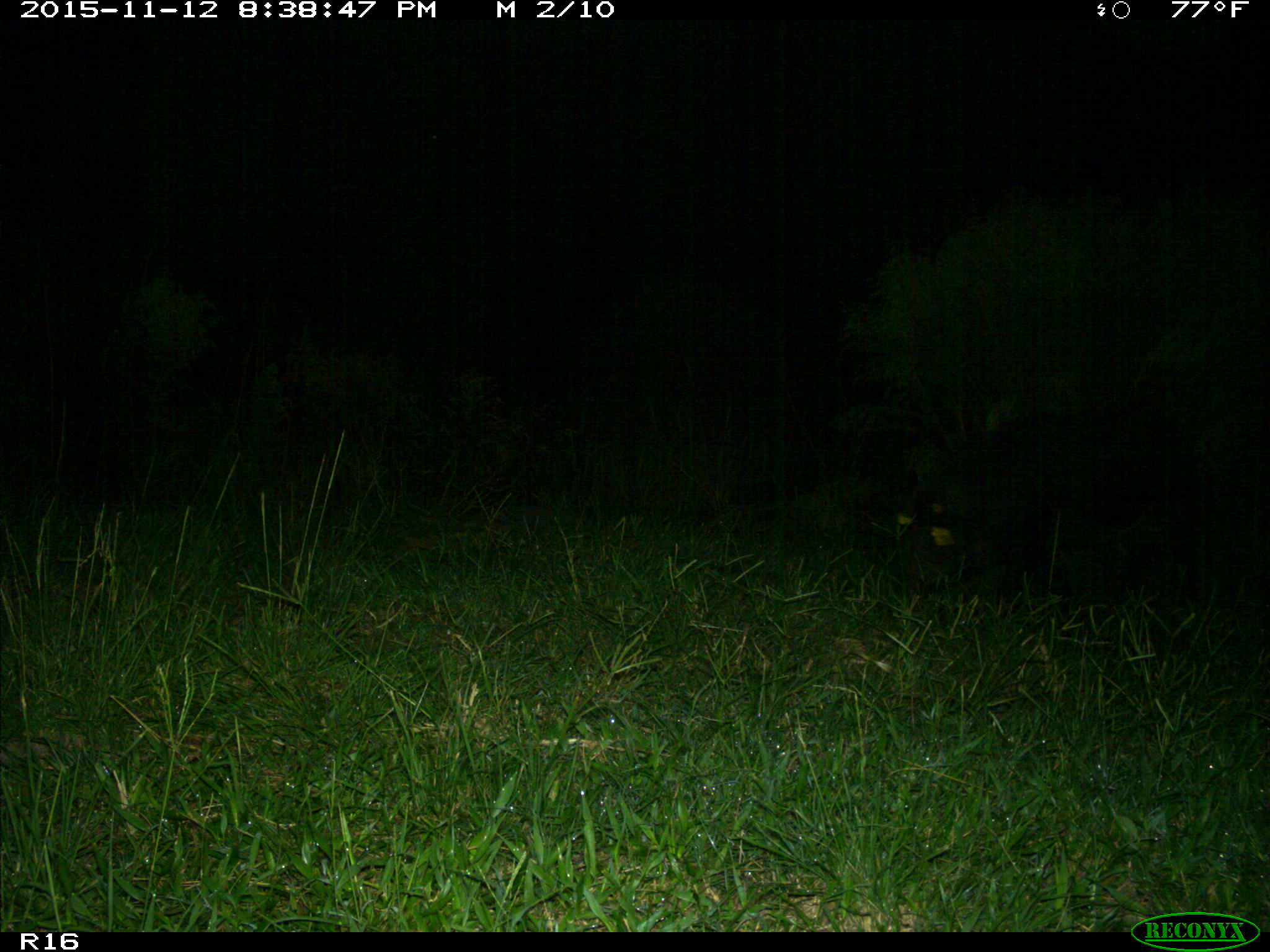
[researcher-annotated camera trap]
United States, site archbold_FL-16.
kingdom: Animalia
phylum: Chordata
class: Mammalia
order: Artiodactyla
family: Suidae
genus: Sus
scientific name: Sus scrofa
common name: wild boar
Sus scrofa (wild boar).